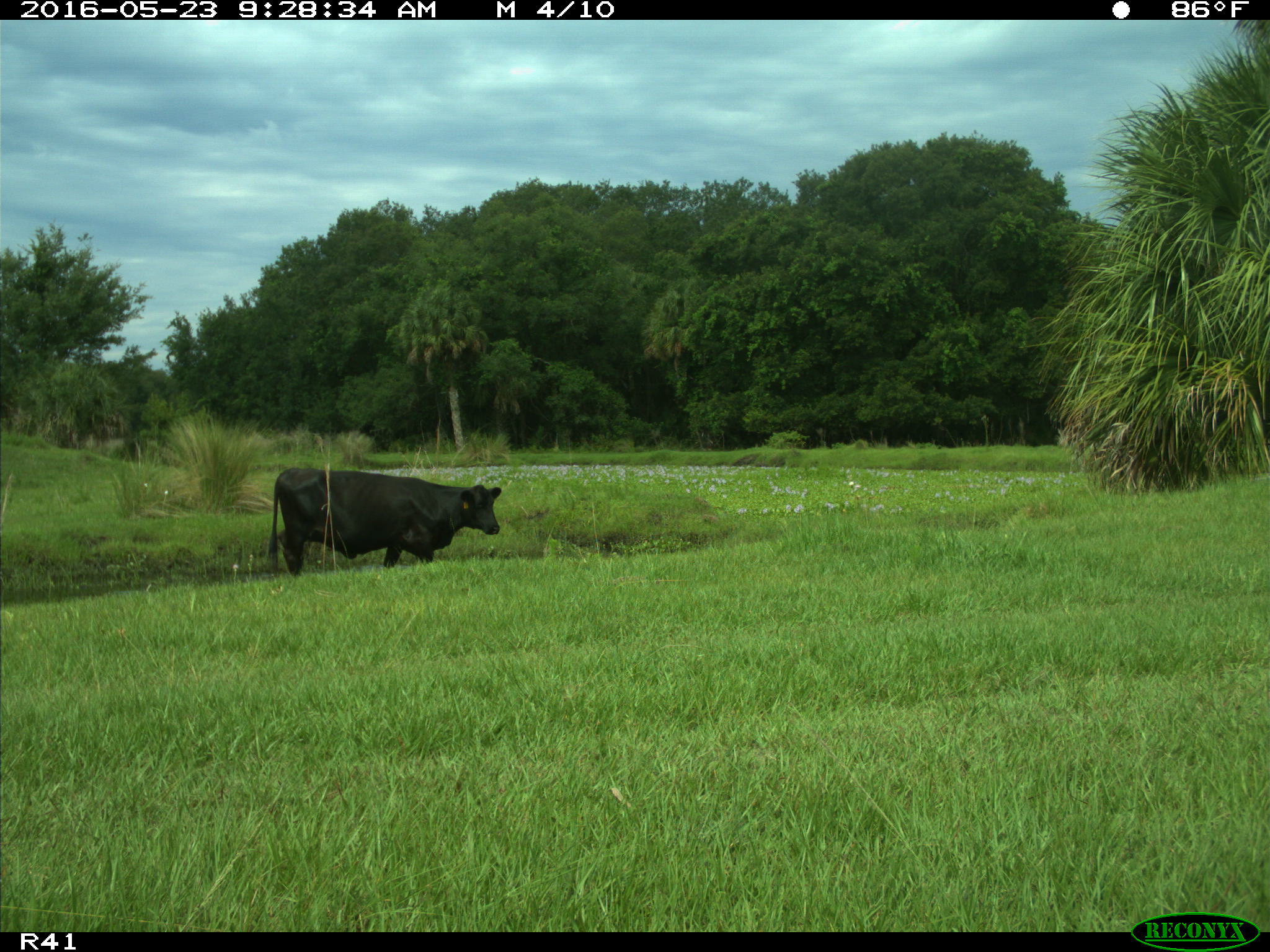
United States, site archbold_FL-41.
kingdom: Animalia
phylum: Chordata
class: Mammalia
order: Artiodactyla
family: Bovidae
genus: Bos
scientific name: Bos taurus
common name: domestic cow